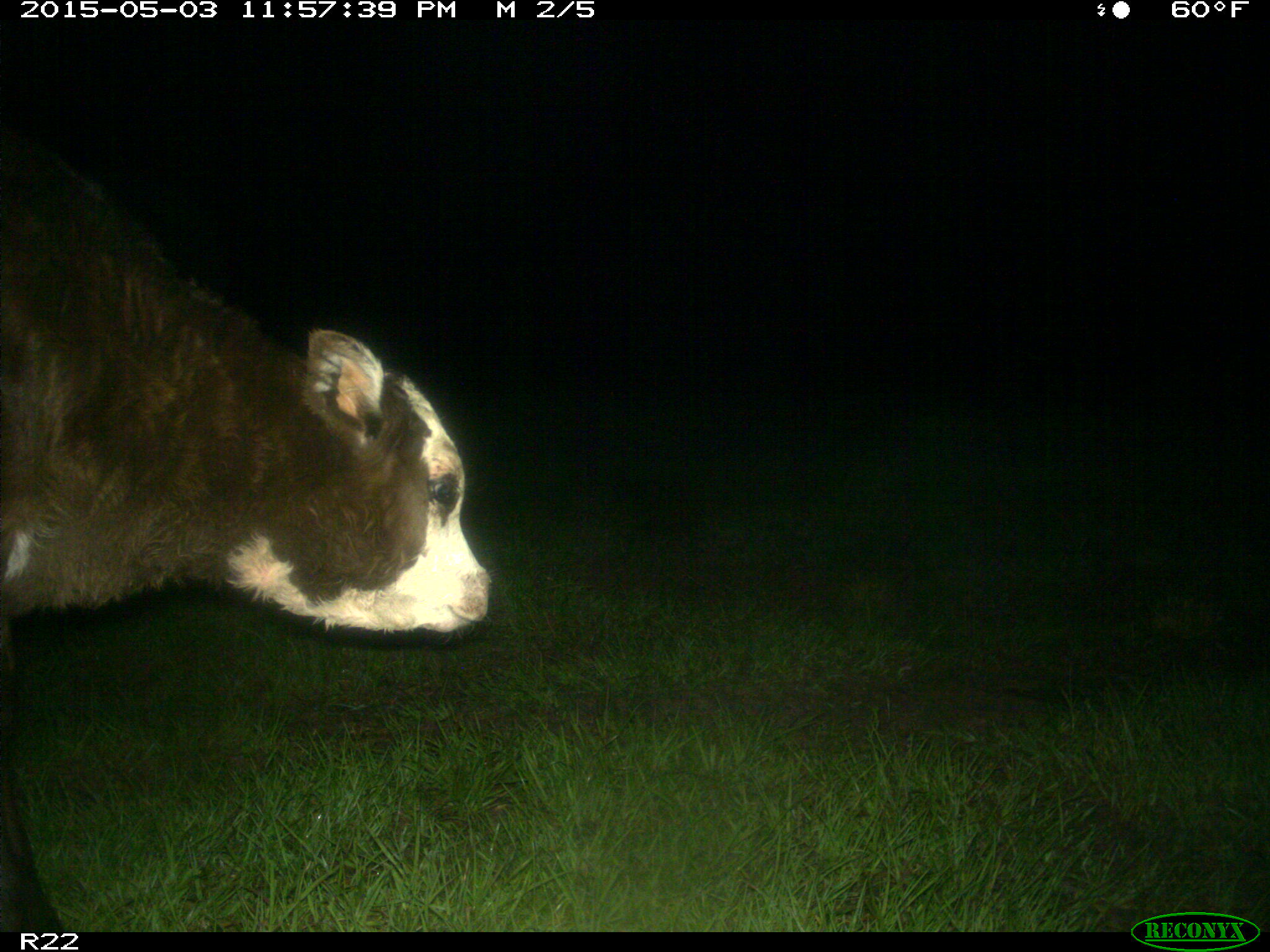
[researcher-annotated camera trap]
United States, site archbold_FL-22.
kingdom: Animalia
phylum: Chordata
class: Mammalia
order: Artiodactyla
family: Bovidae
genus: Bos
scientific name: Bos taurus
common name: domestic cow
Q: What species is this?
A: Bos taurus (domestic cow).